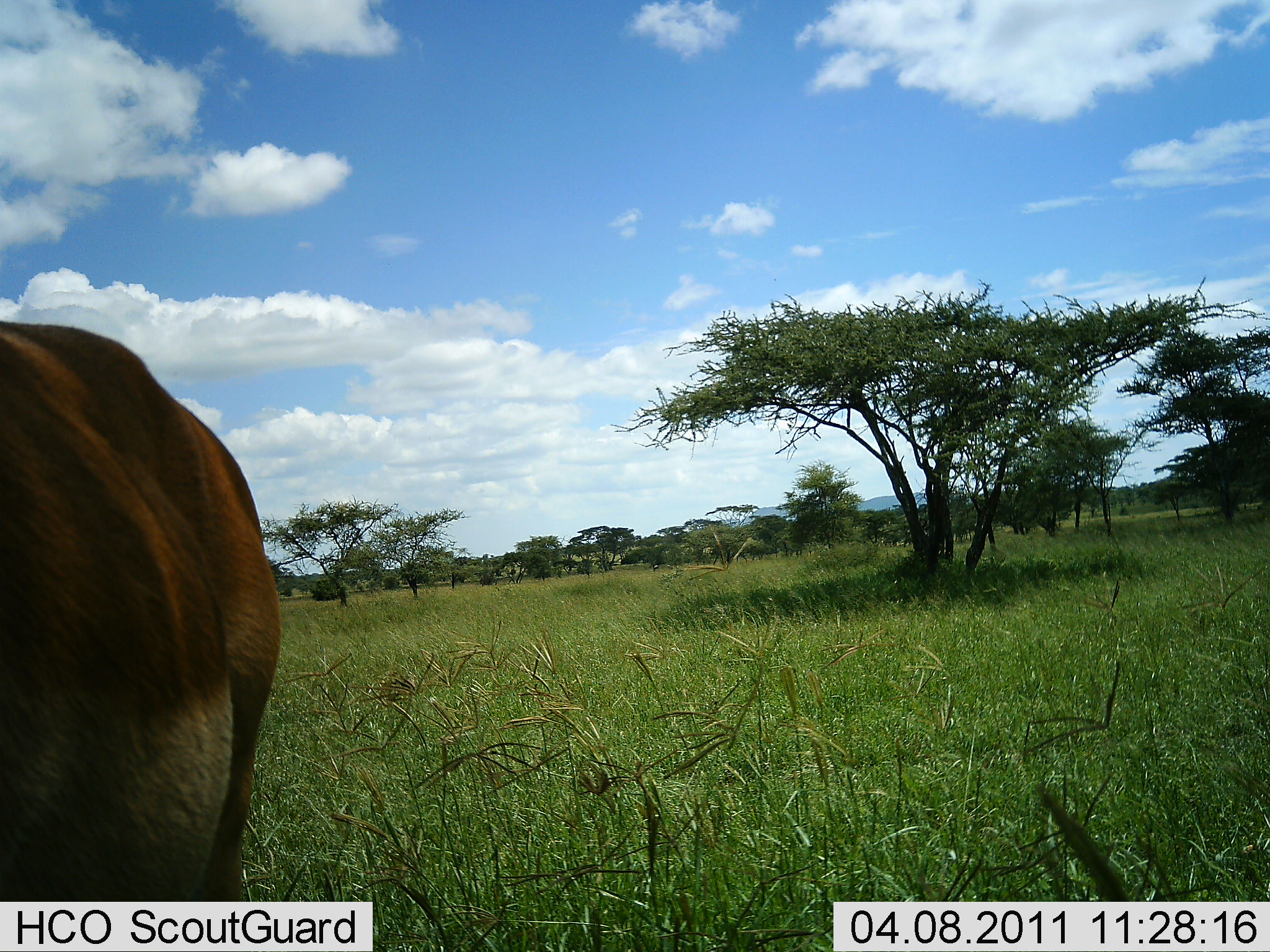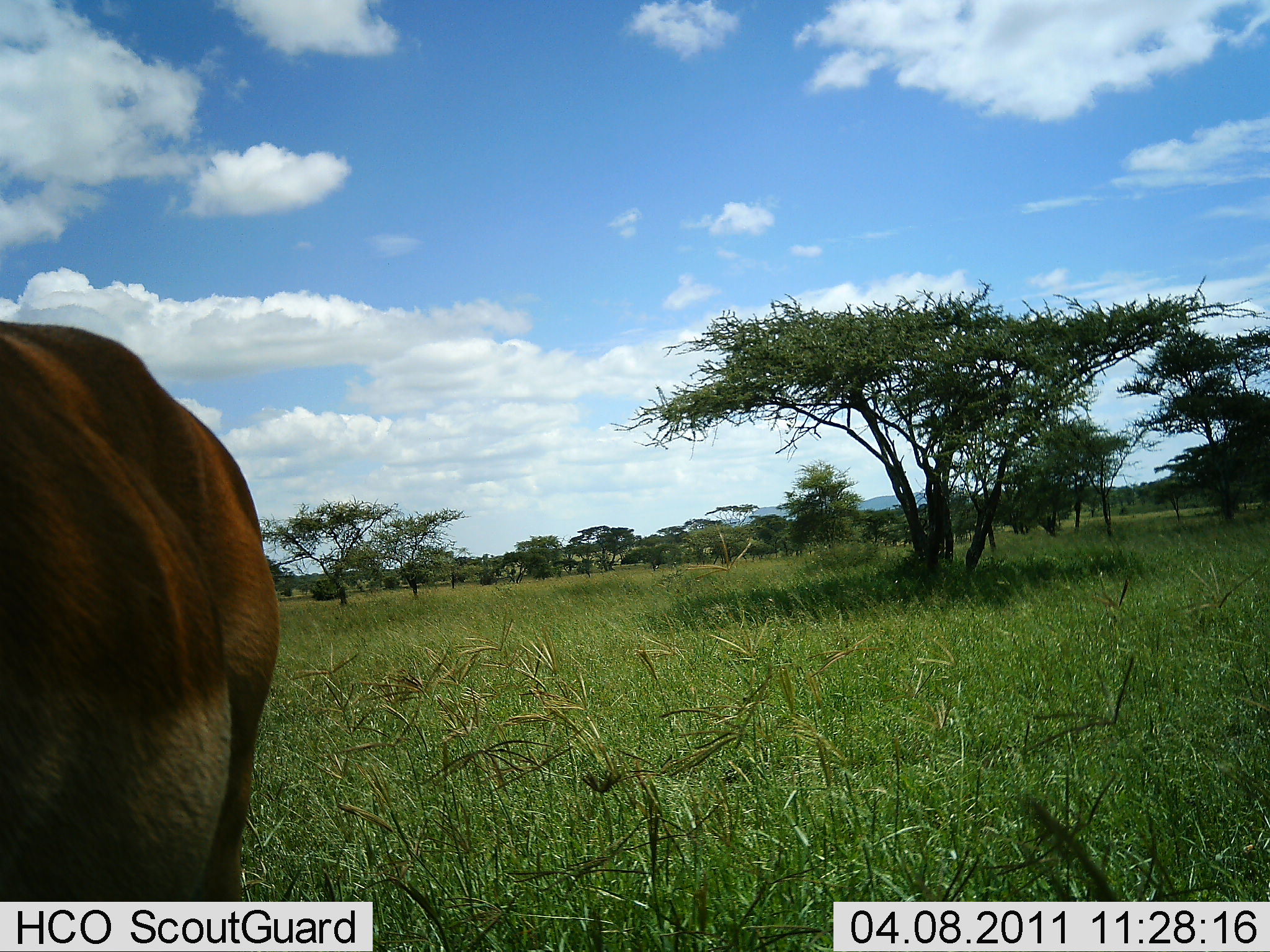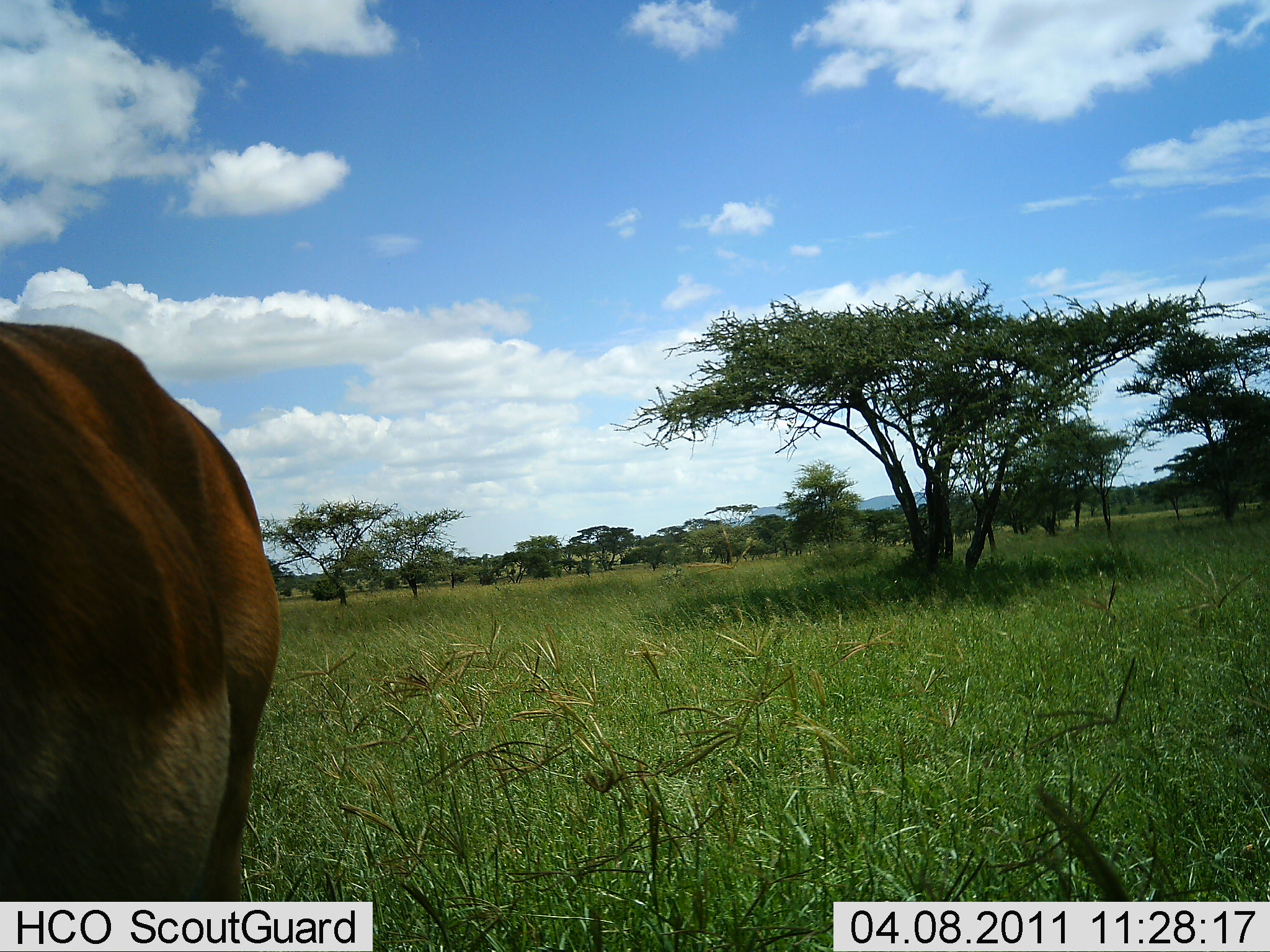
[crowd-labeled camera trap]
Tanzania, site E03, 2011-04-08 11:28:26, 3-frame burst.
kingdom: Animalia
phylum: Chordata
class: Mammalia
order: Artiodactyla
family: Bovidae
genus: Aepyceros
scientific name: Aepyceros melampus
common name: impala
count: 1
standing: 100%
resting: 0%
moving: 0%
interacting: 0%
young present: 0%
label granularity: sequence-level